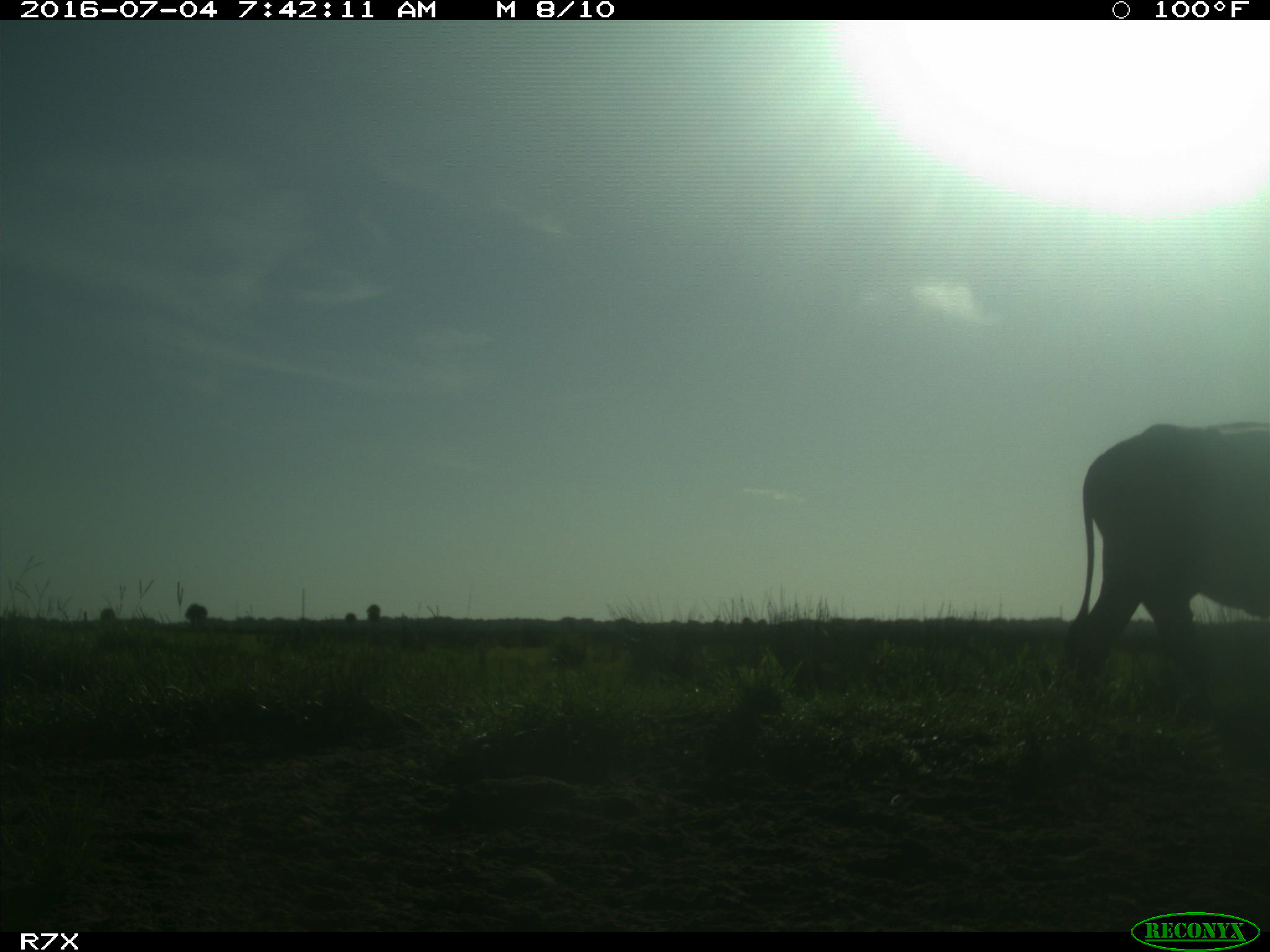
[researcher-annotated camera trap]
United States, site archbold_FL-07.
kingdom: Animalia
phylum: Chordata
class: Mammalia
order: Artiodactyla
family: Bovidae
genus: Bos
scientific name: Bos taurus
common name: domestic cow